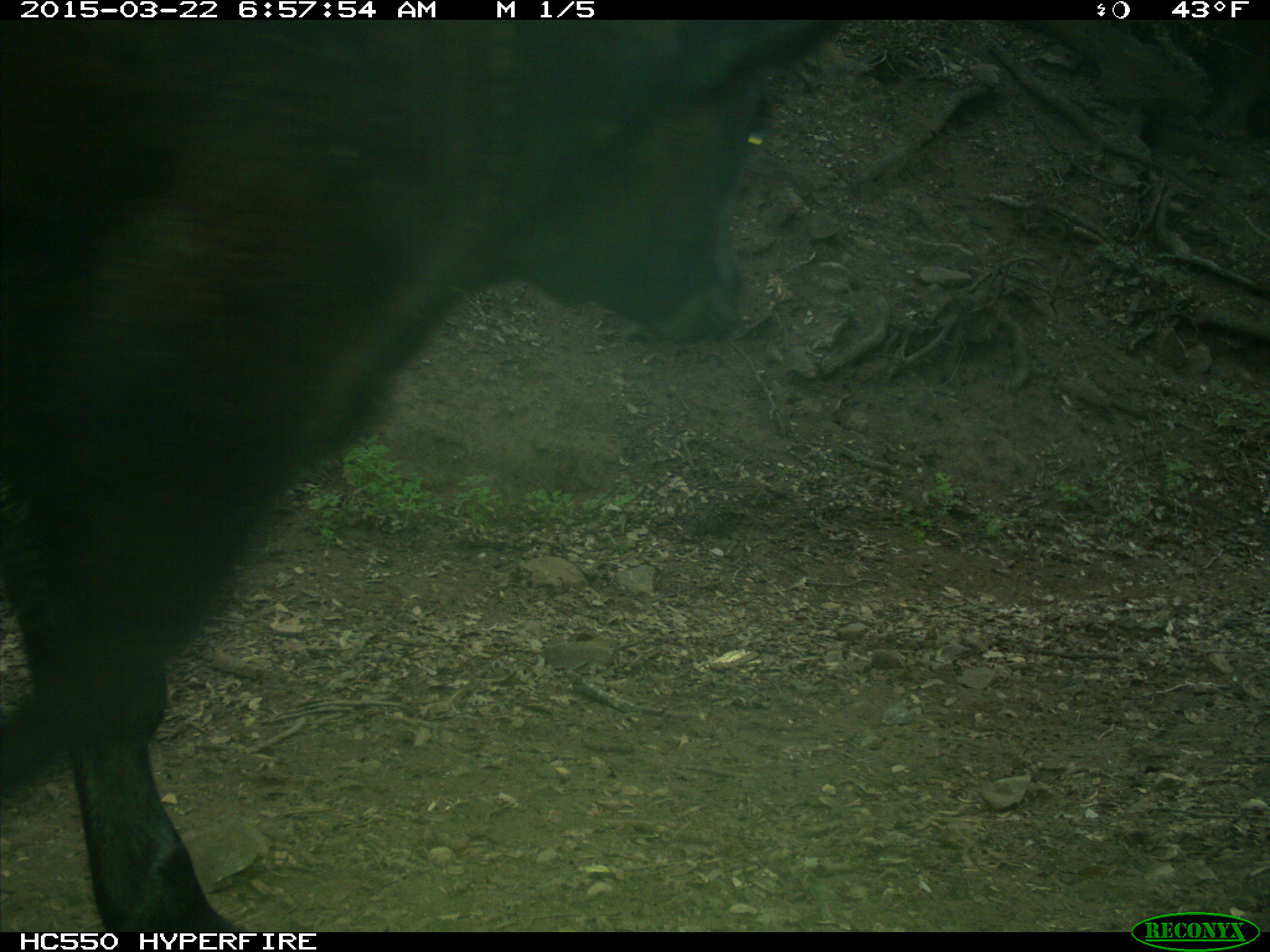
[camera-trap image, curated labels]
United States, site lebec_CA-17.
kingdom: Animalia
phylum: Chordata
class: Mammalia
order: Artiodactyla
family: Bovidae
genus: Bos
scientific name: Bos taurus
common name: domestic cow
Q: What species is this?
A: Bos taurus (domestic cow).